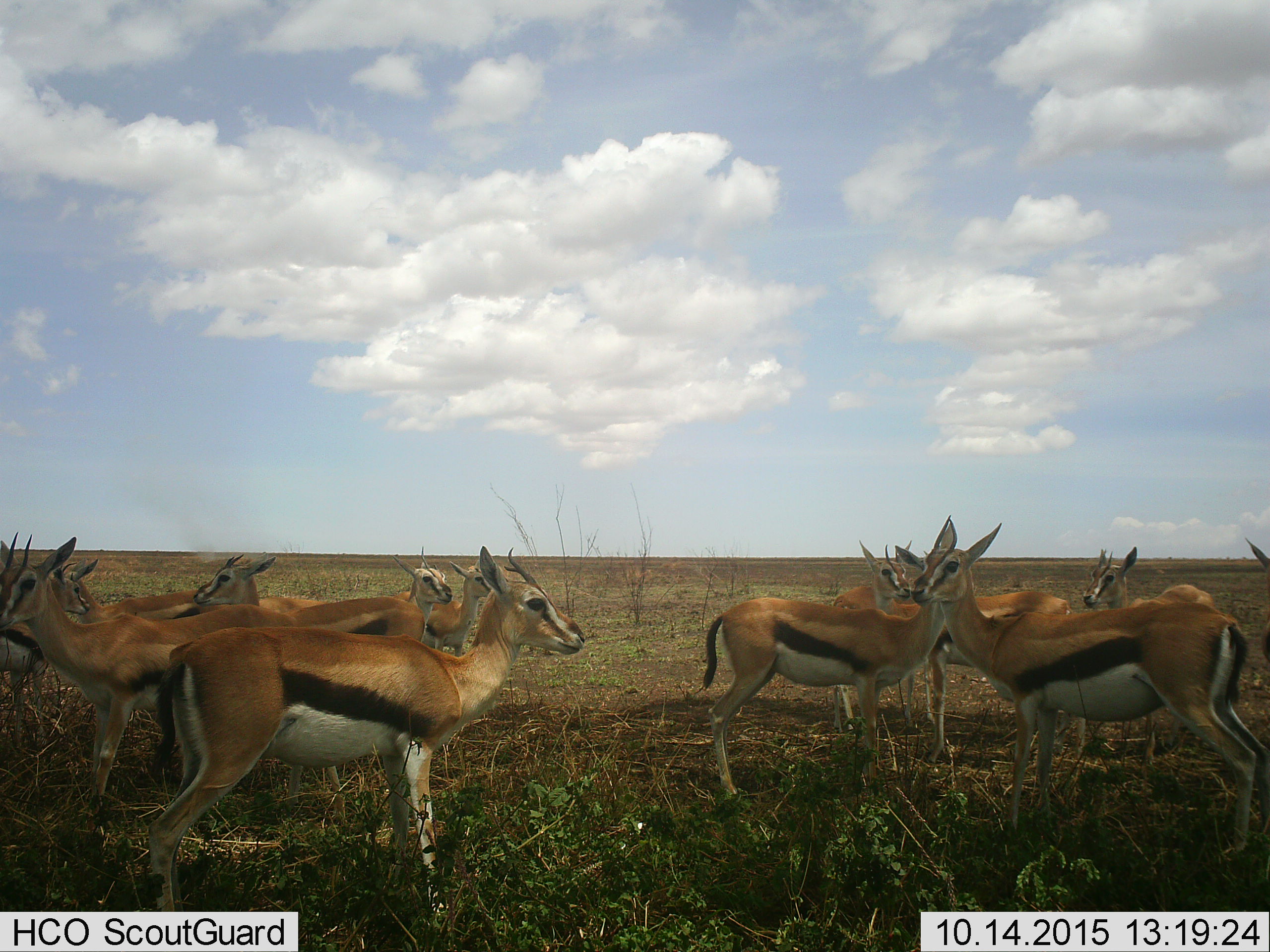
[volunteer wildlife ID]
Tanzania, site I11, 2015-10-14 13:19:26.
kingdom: Animalia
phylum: Chordata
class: Mammalia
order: Artiodactyla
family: Bovidae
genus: Eudorcas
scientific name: Eudorcas thomsonii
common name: thomson's gazelle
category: gazellethomsons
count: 11-50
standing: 100%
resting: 0%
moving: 11%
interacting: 22%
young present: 11%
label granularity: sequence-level